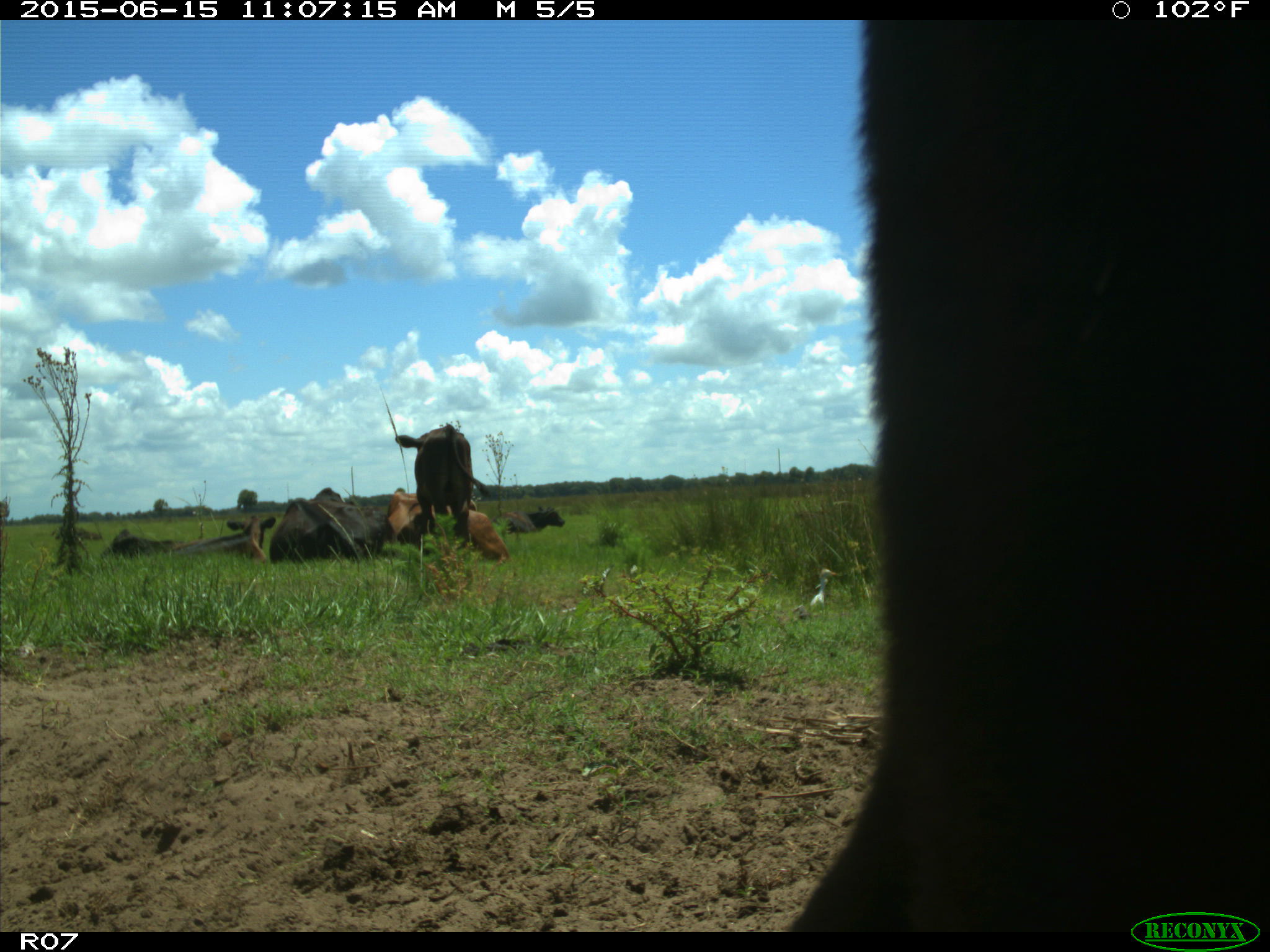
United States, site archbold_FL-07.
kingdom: Animalia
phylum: Chordata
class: Mammalia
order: Artiodactyla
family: Bovidae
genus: Bos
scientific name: Bos taurus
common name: domestic cow